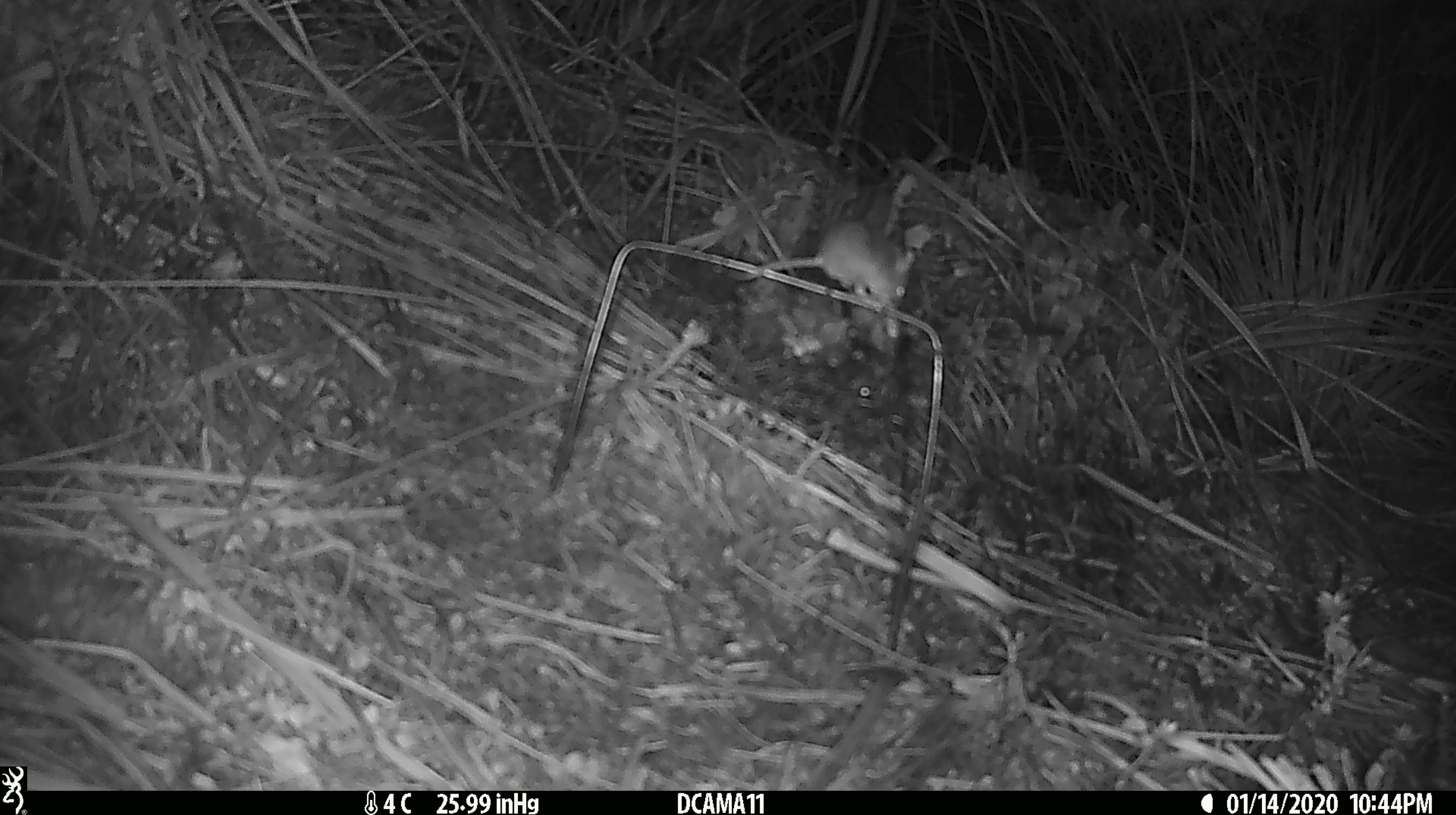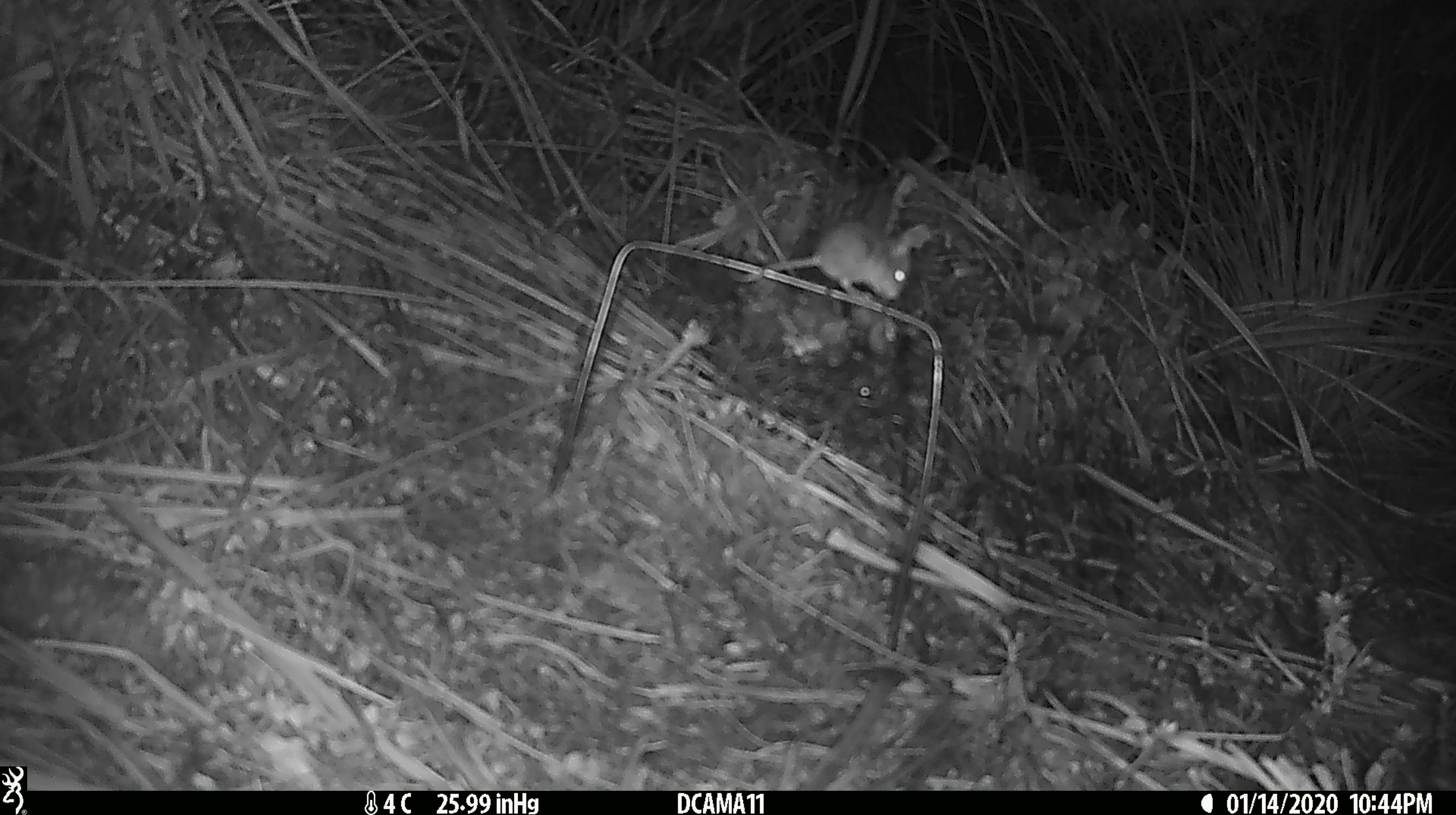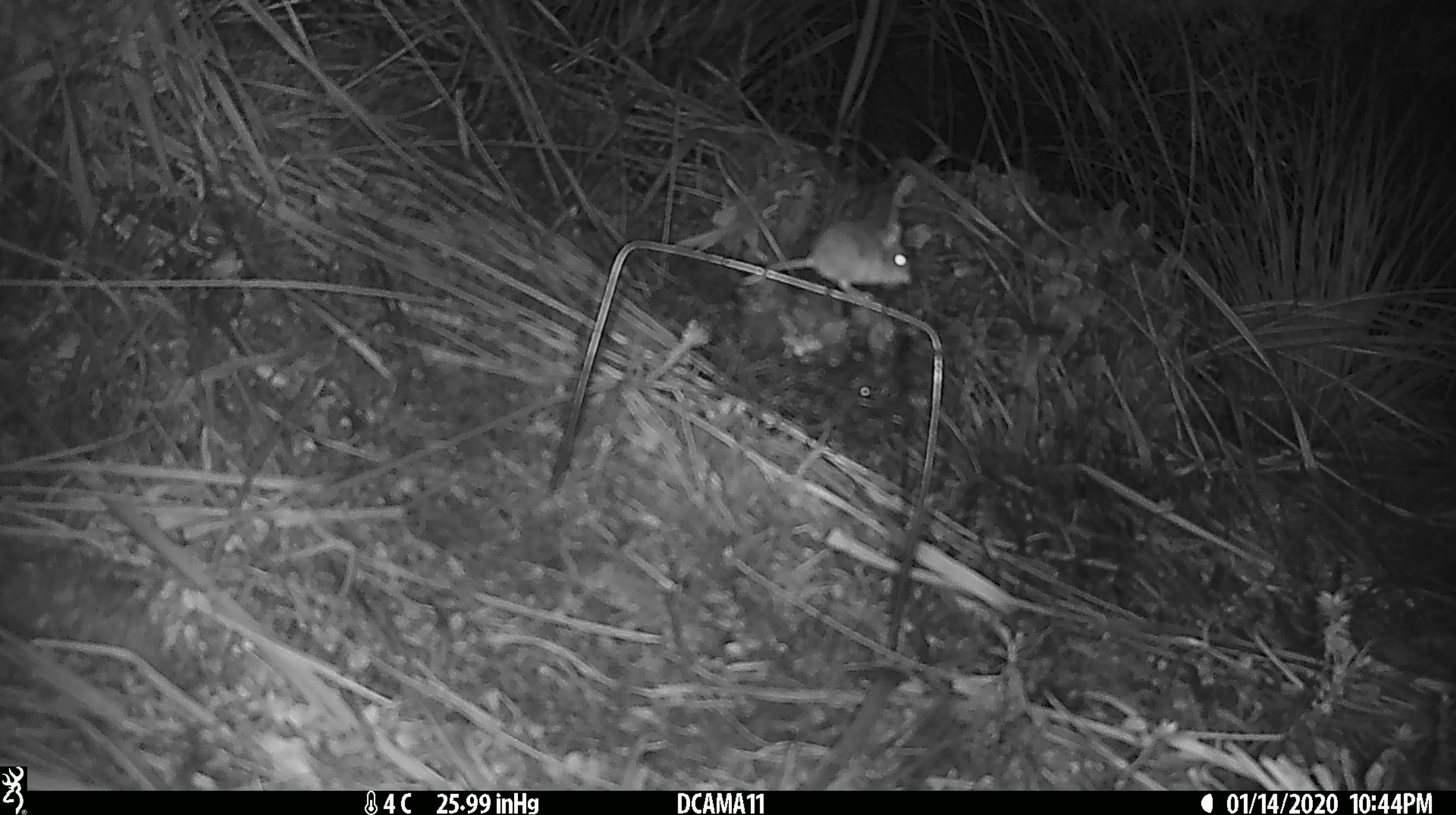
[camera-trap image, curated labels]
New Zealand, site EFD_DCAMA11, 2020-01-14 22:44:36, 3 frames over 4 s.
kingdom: Animalia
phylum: Chordata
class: Mammalia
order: Rodentia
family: Muridae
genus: Mus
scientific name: Mus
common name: mouse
Mouse (Mus).